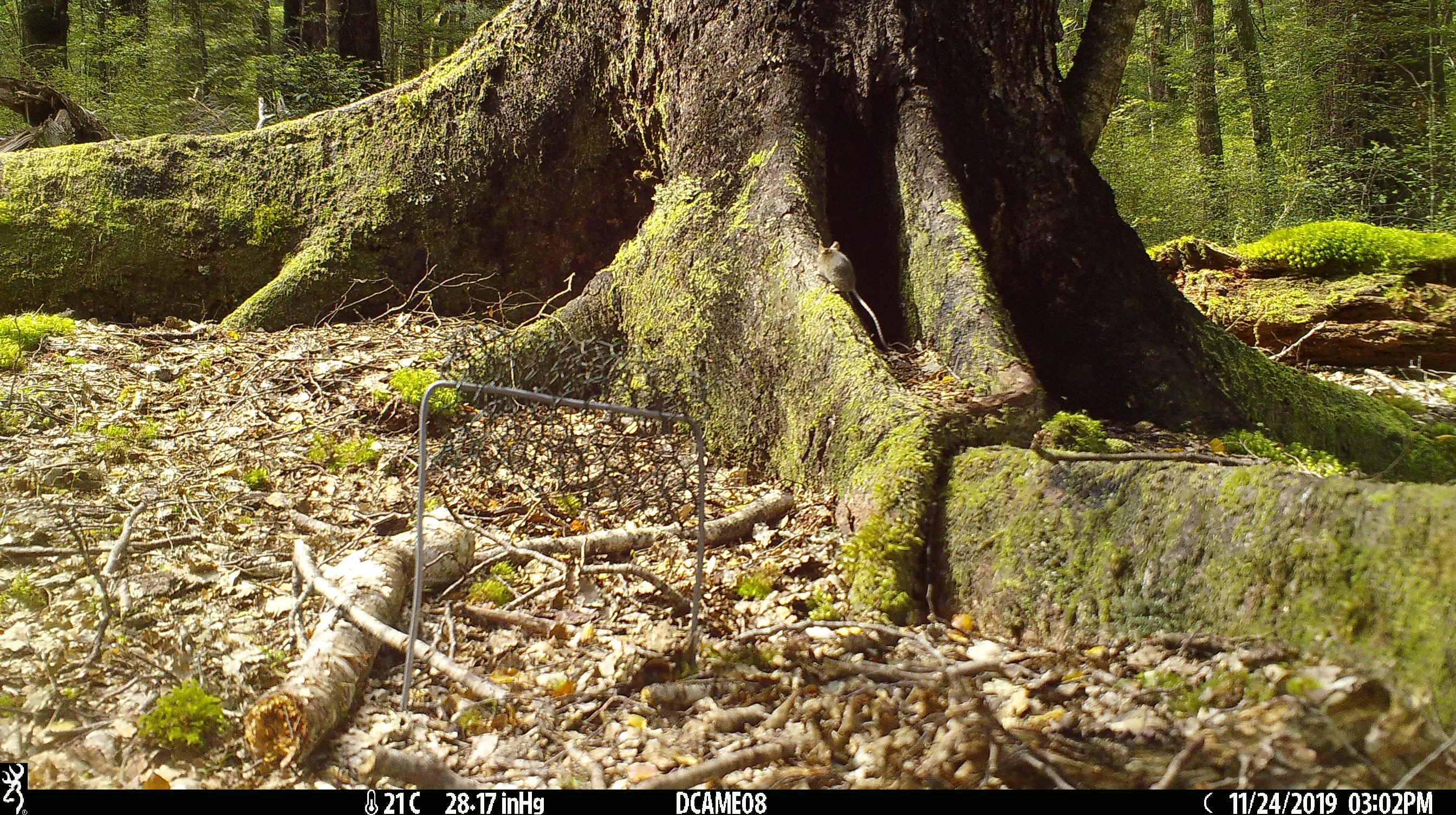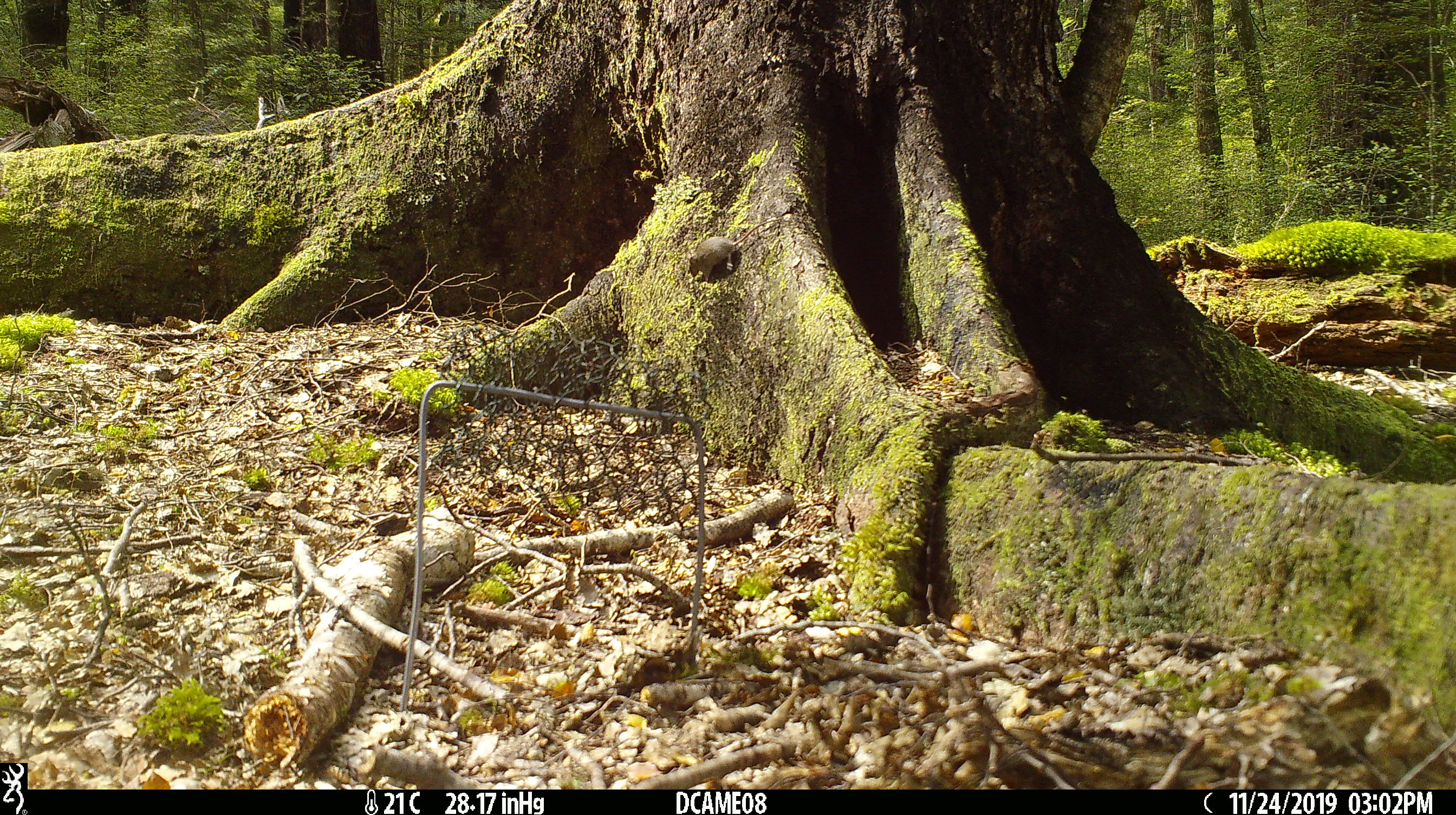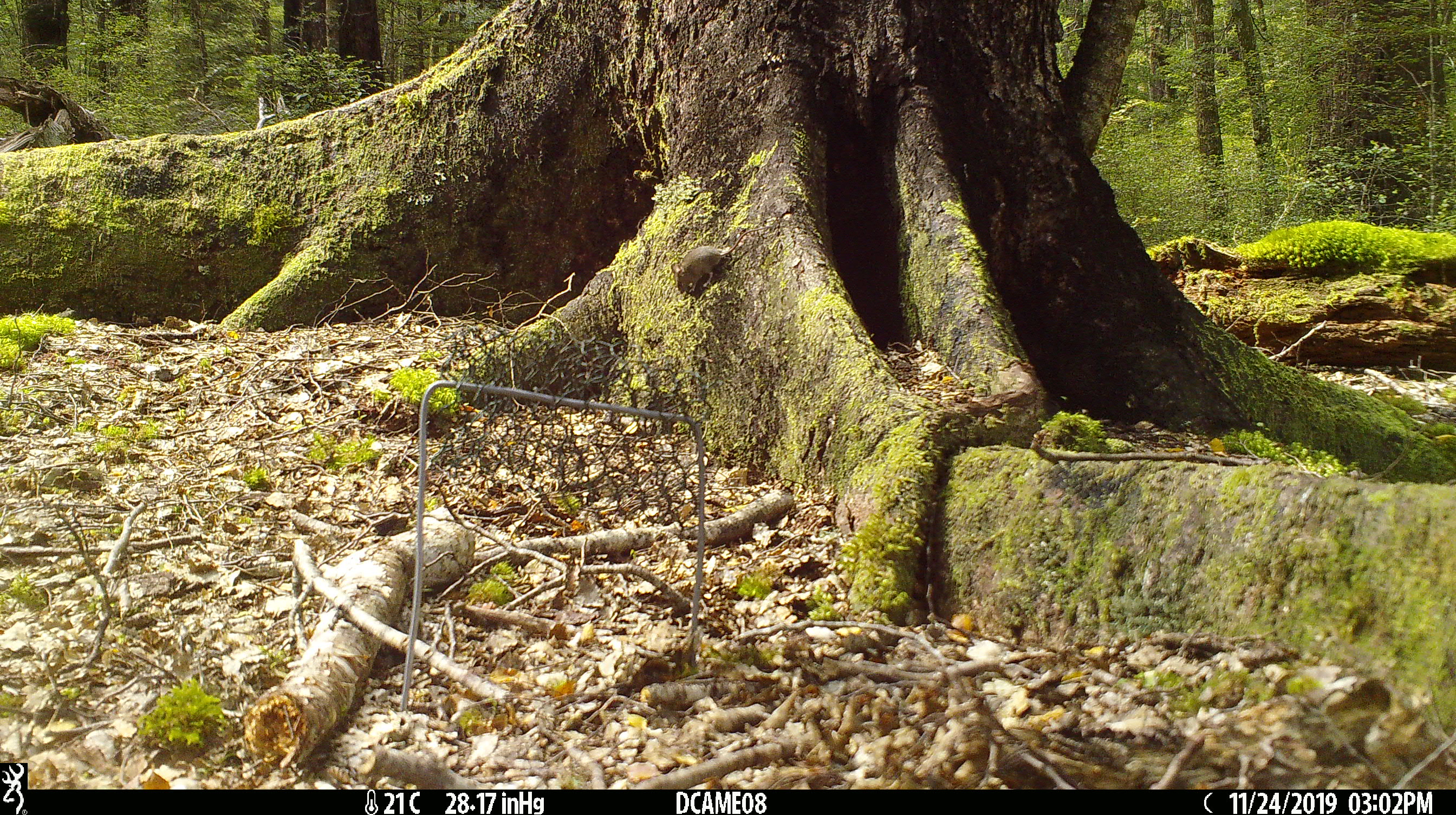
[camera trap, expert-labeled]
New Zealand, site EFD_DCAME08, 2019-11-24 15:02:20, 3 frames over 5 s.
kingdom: Animalia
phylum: Chordata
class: Mammalia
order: Rodentia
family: Muridae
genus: Mus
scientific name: Mus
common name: mouse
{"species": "mouse (Mus)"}